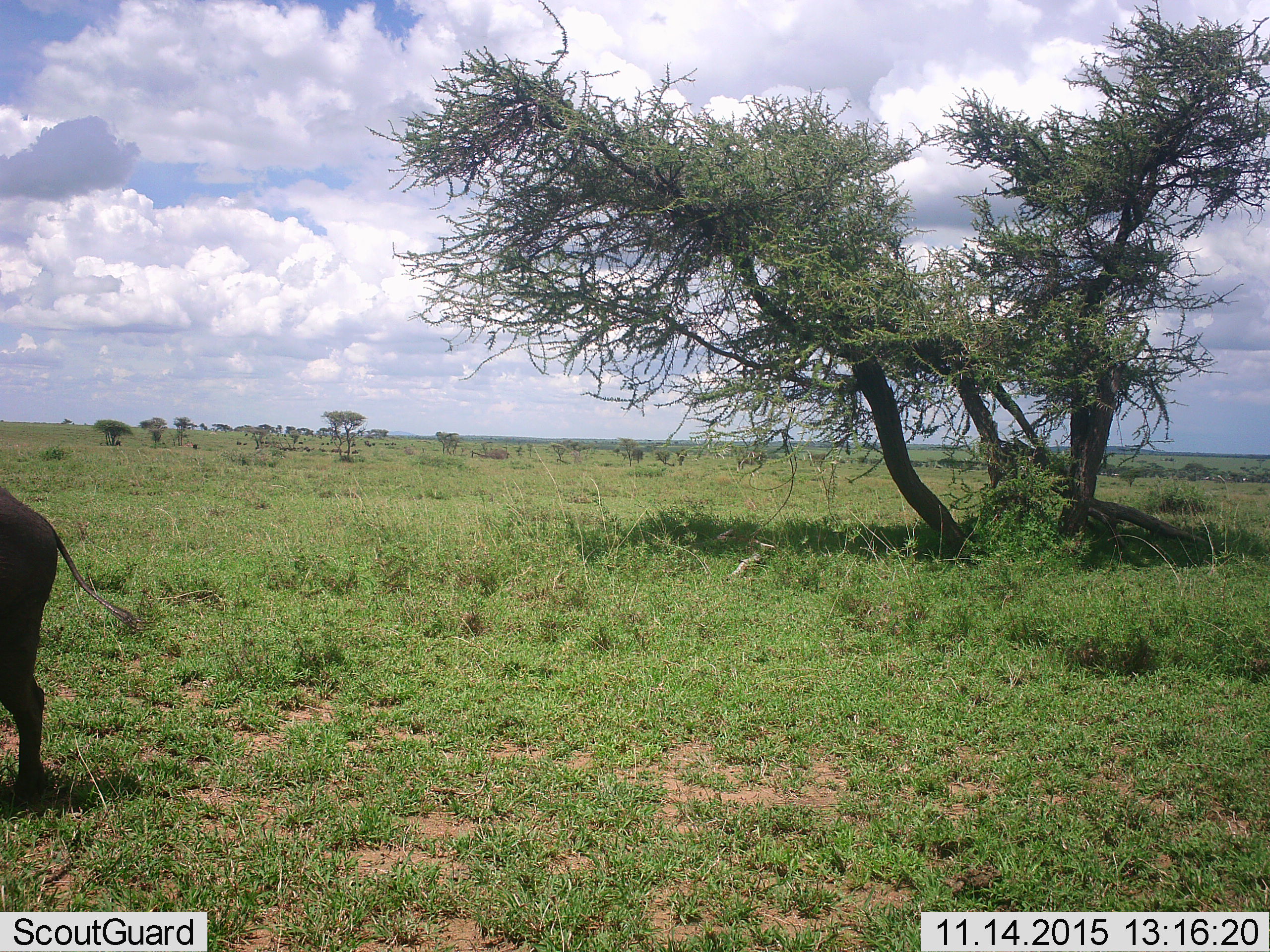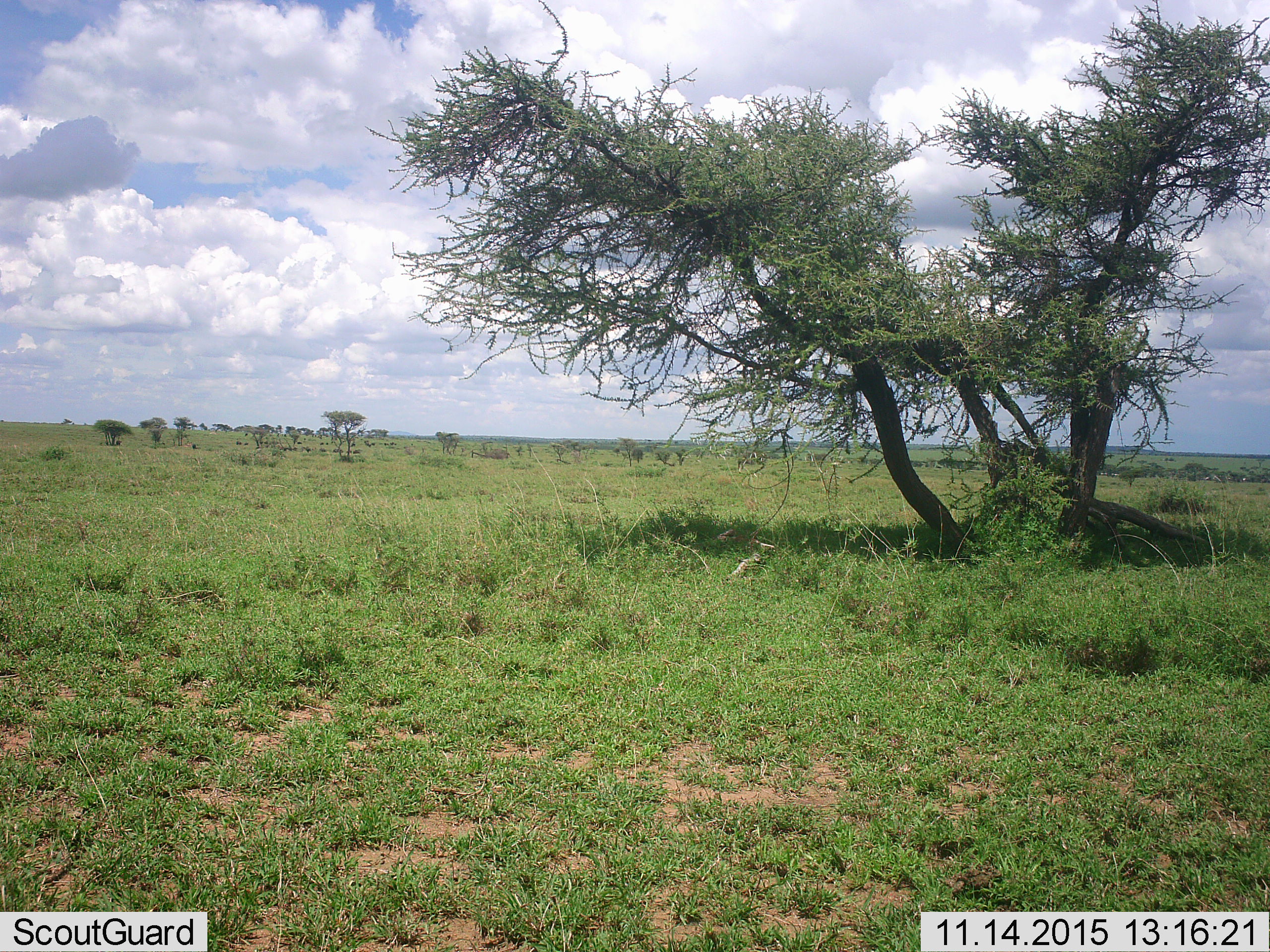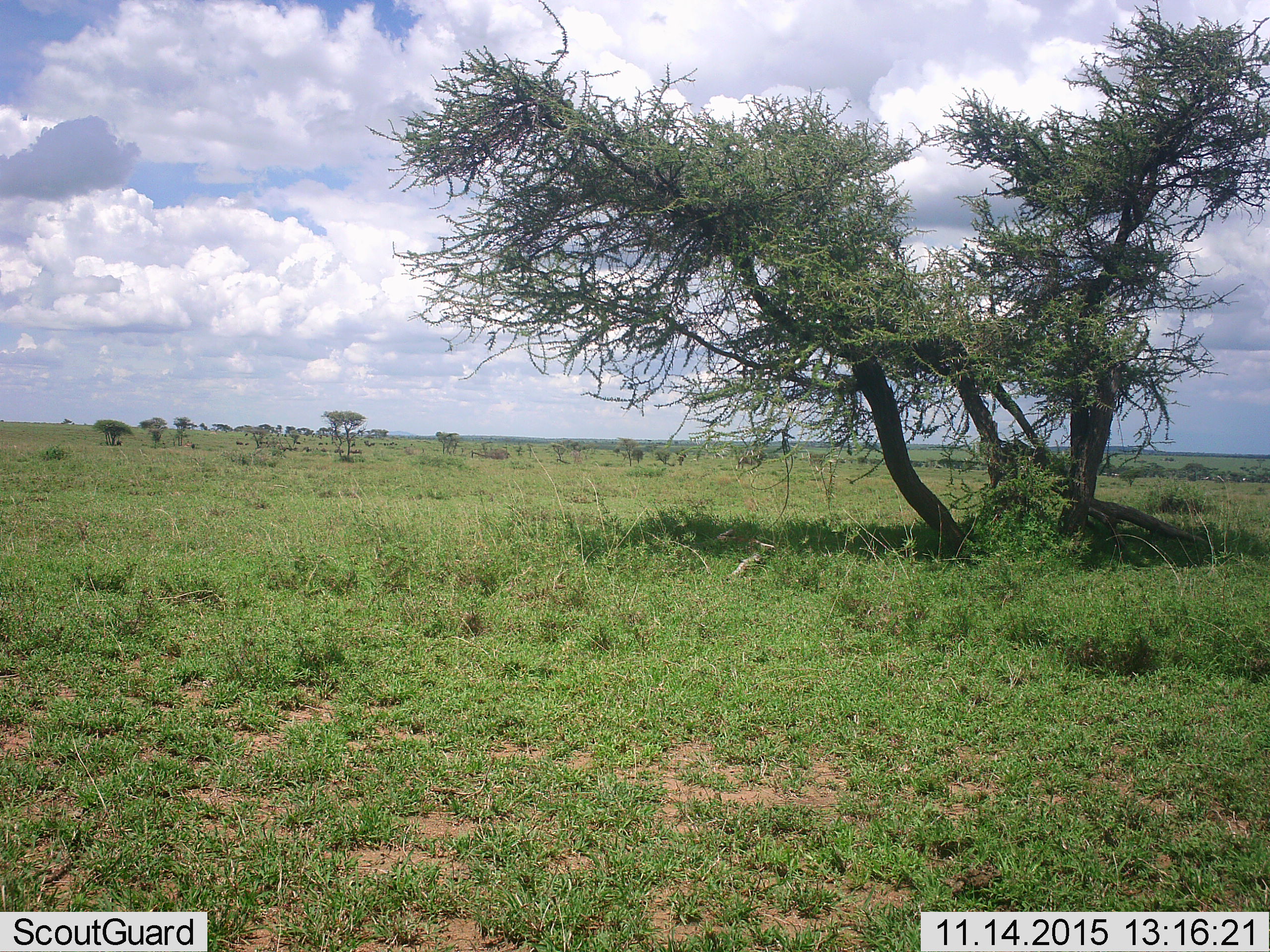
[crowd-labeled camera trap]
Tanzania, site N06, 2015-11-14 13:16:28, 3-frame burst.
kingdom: Animalia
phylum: Chordata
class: Mammalia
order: Artiodactyla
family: Bovidae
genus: Syncerus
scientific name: Syncerus caffer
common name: cape buffalo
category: buffalo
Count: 1.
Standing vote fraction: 50%.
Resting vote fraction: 0%.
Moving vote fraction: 50%.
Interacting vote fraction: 0%.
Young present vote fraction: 0%.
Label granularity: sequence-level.